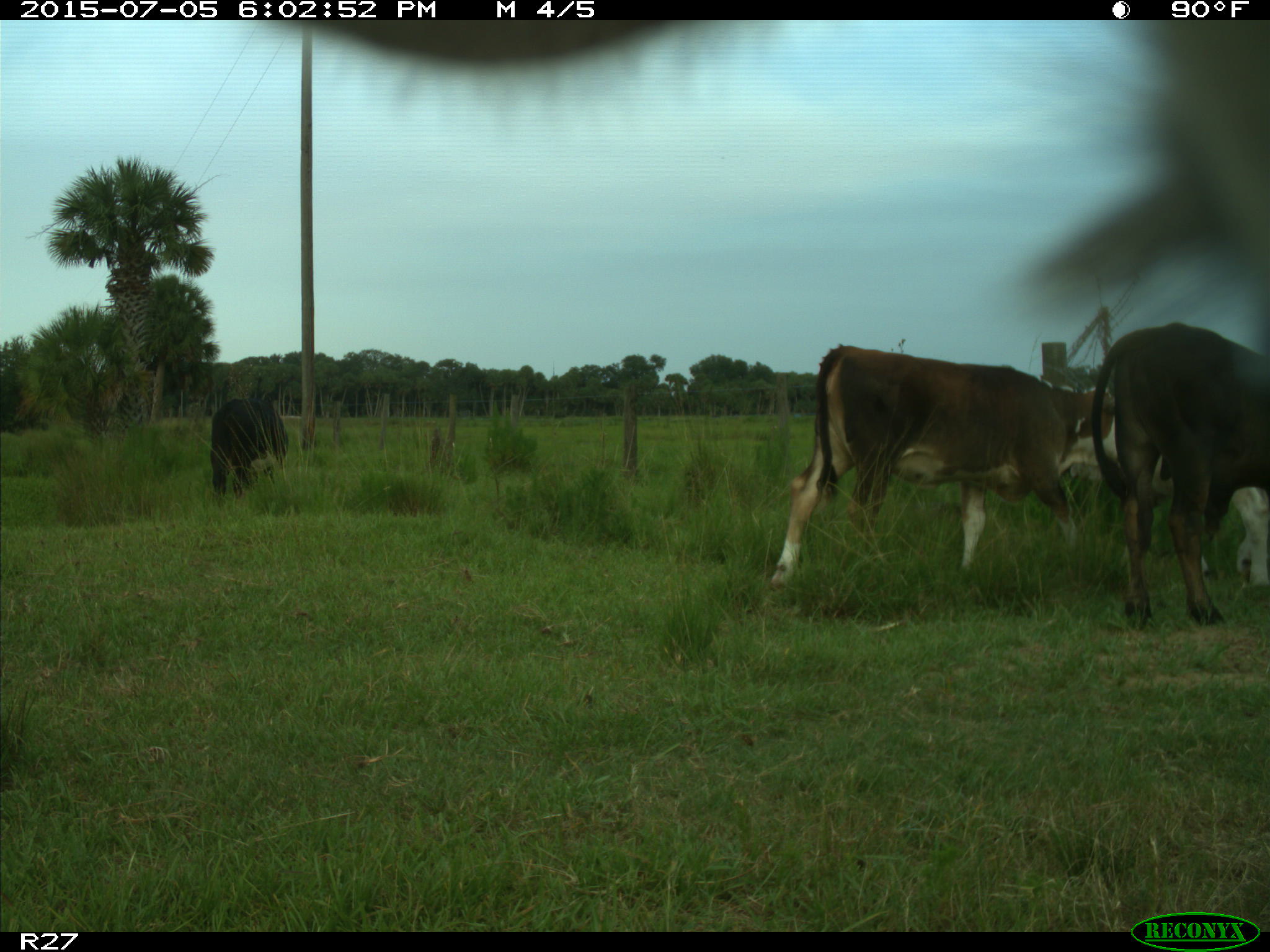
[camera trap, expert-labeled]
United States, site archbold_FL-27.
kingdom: Animalia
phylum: Chordata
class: Mammalia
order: Artiodactyla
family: Bovidae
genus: Bos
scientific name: Bos taurus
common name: domestic cow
Bos taurus (domestic cow).